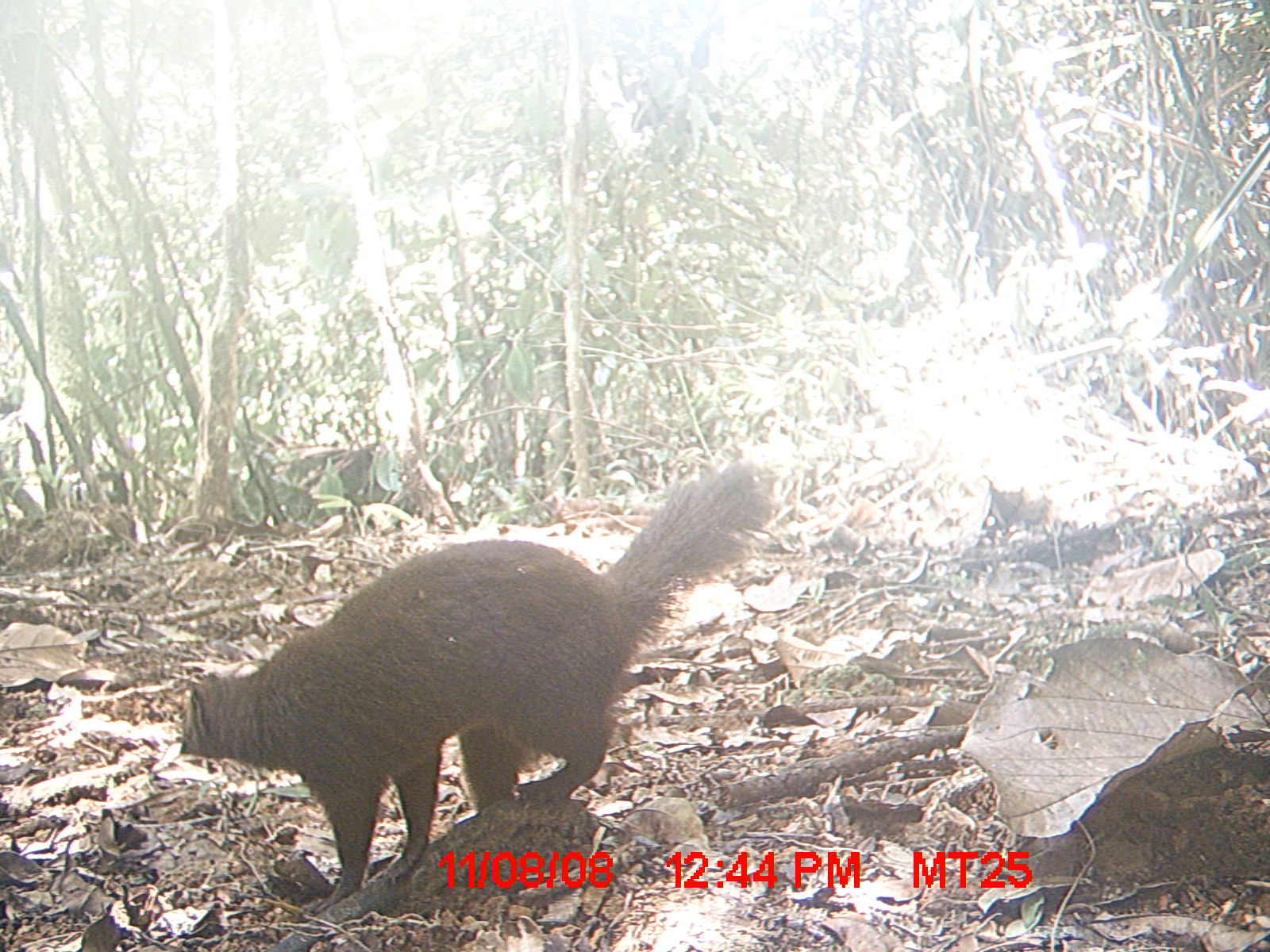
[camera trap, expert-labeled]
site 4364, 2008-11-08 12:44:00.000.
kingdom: Animalia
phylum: Chordata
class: Mammalia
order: Carnivora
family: Eupleridae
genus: Salanoia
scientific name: Salanoia concolor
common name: brown-tailed vontsira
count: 1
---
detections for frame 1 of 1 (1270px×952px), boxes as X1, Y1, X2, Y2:
salanoia concolor: 174, 453, 777, 919